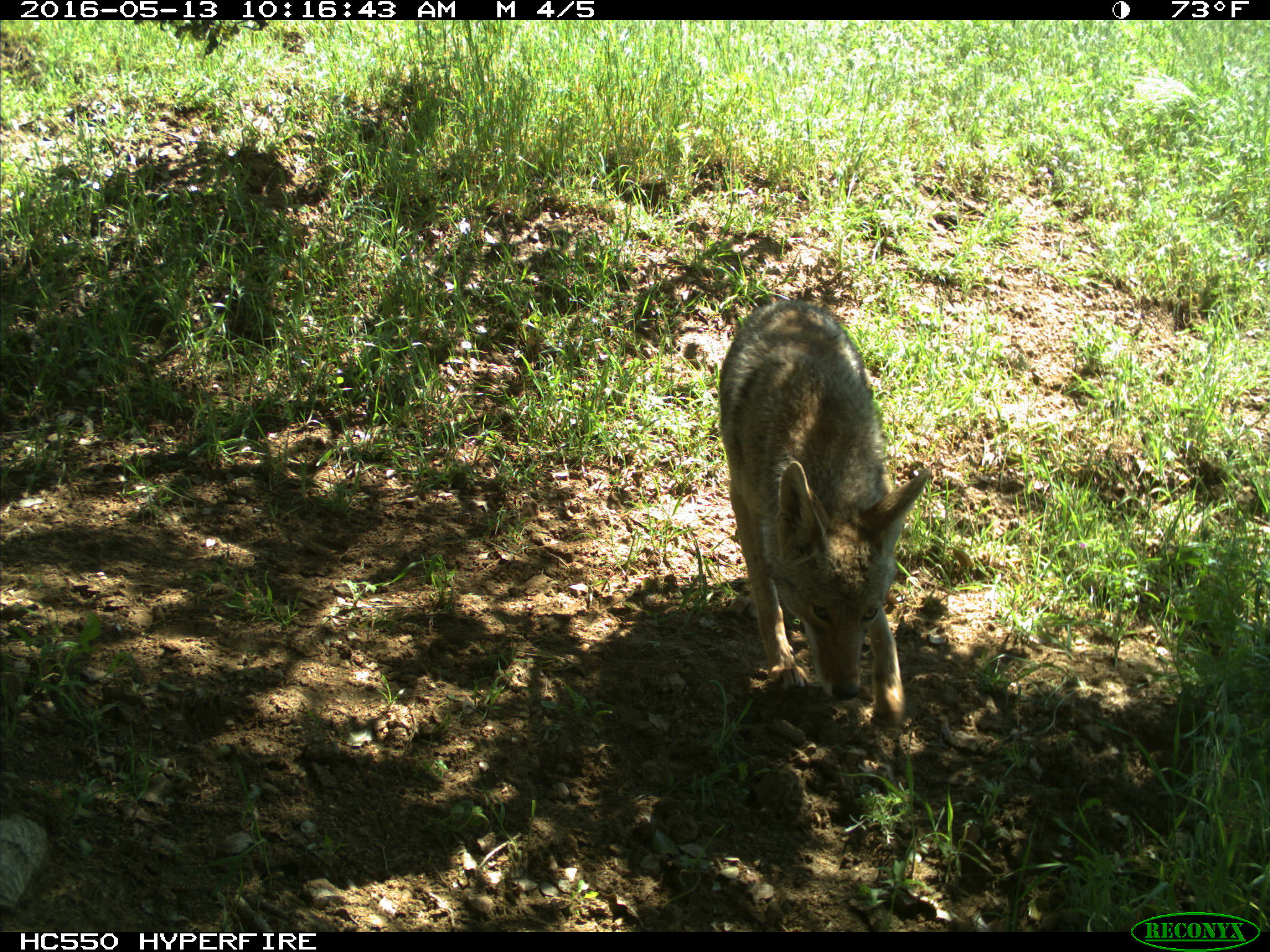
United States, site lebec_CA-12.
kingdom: Animalia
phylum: Chordata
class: Mammalia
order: Carnivora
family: Canidae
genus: Canis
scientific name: Canis latrans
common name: coyote